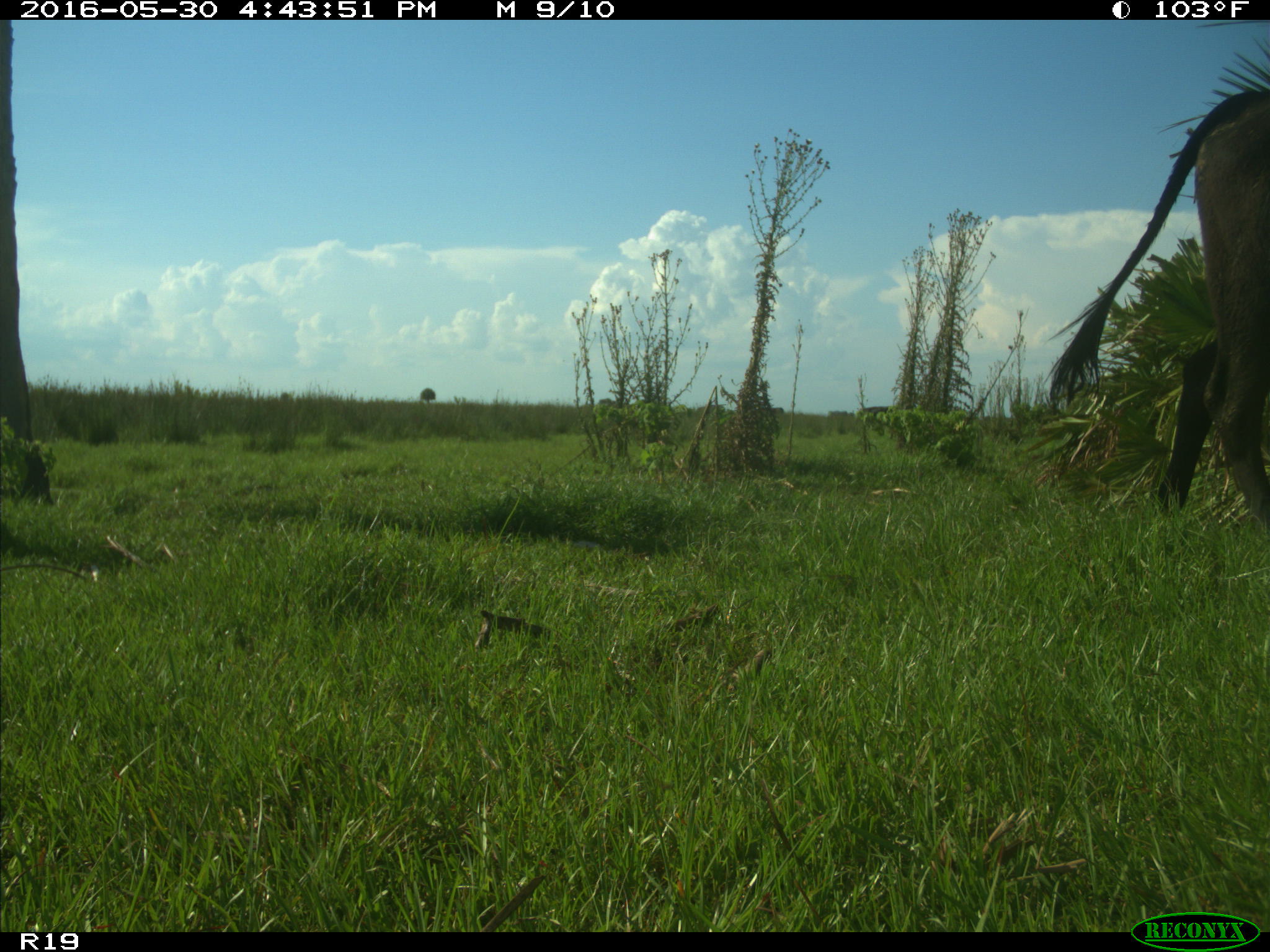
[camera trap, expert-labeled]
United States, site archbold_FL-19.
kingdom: Animalia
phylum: Chordata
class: Mammalia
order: Artiodactyla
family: Bovidae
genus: Bos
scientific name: Bos taurus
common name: domestic cow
Bos taurus (domestic cow).